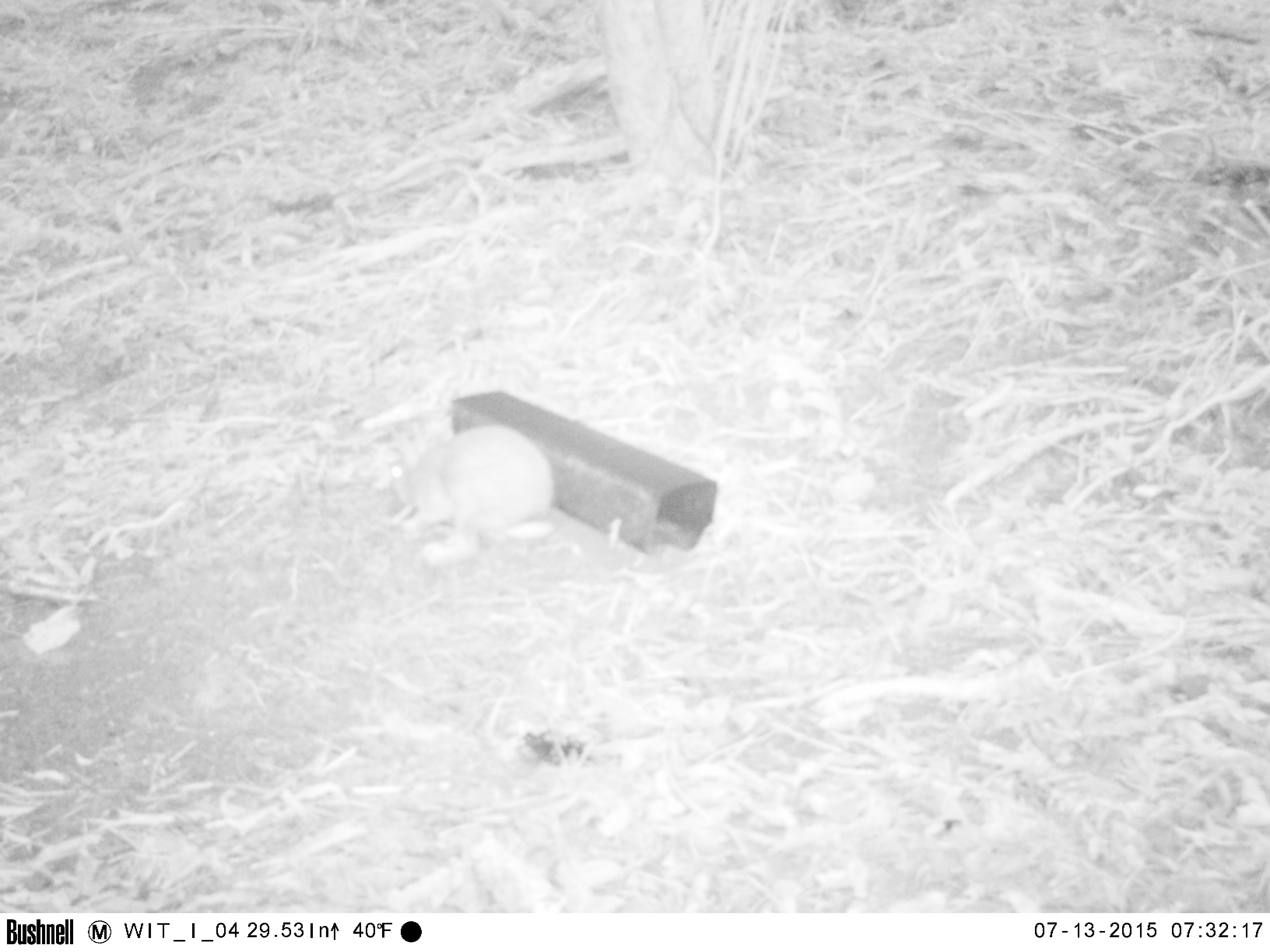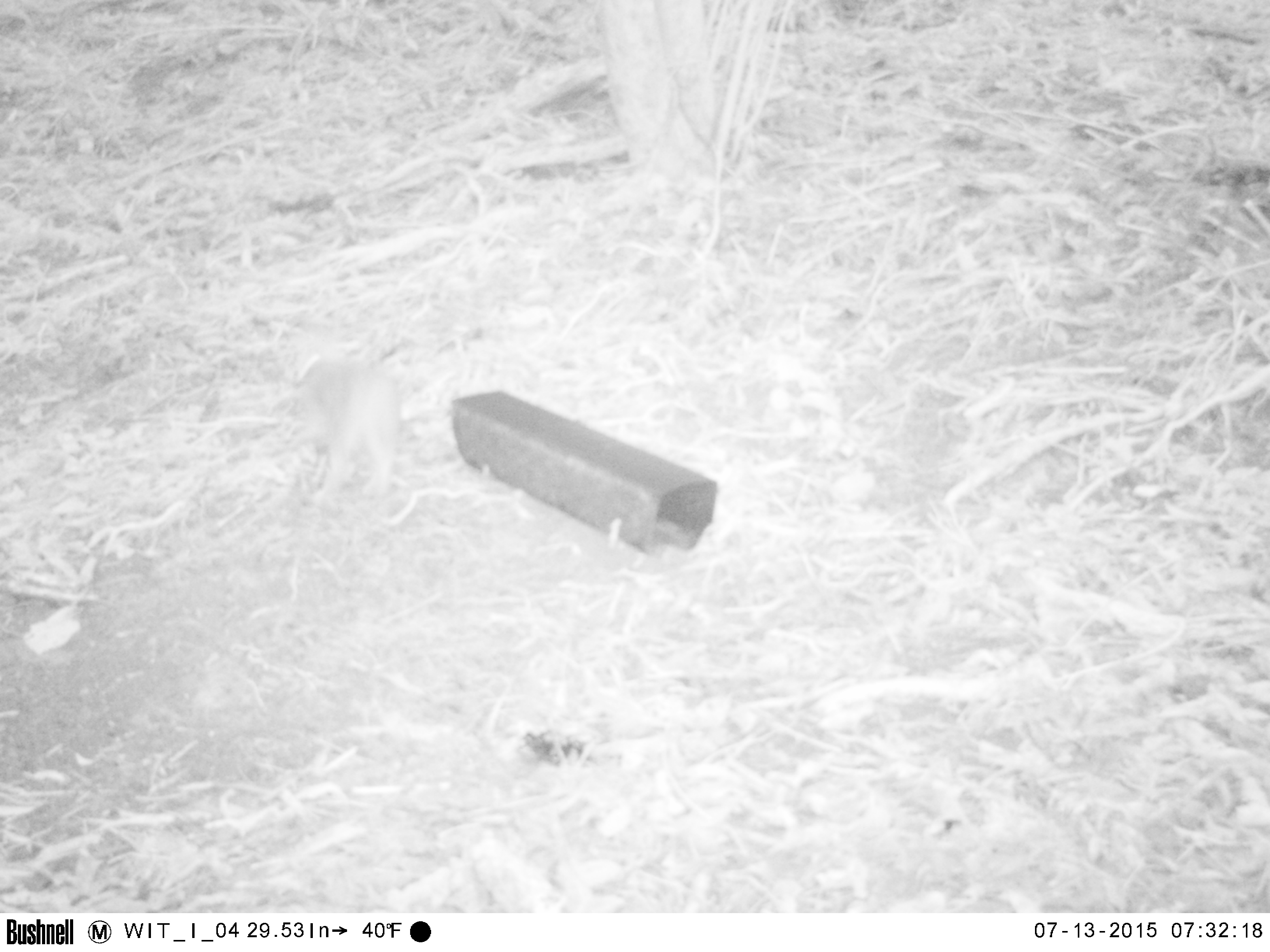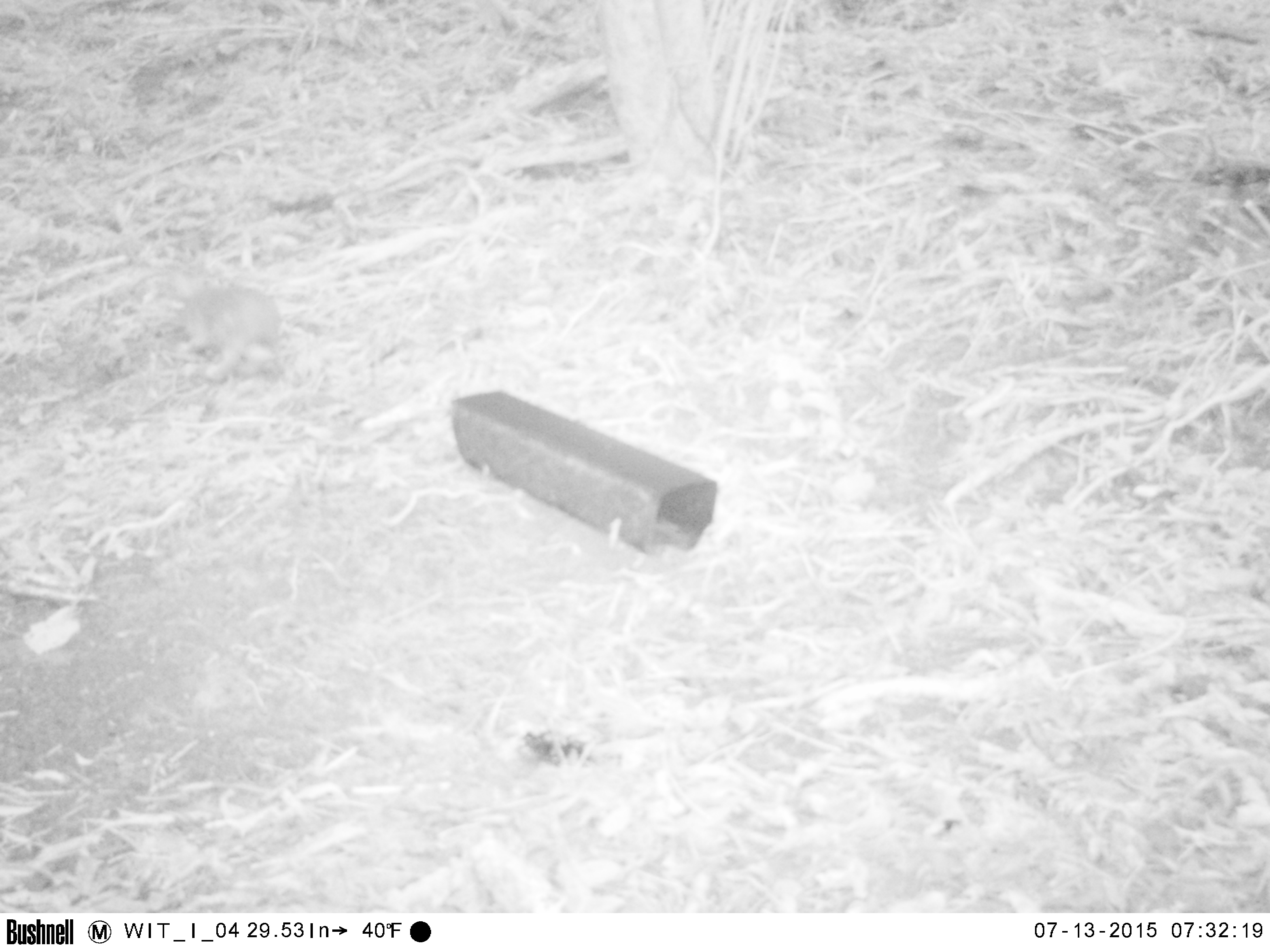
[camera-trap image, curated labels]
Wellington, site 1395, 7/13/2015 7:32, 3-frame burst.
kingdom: Animalia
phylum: Chordata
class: Mammalia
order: Lagomorpha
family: Leporidae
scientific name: Leporidae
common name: rabbit